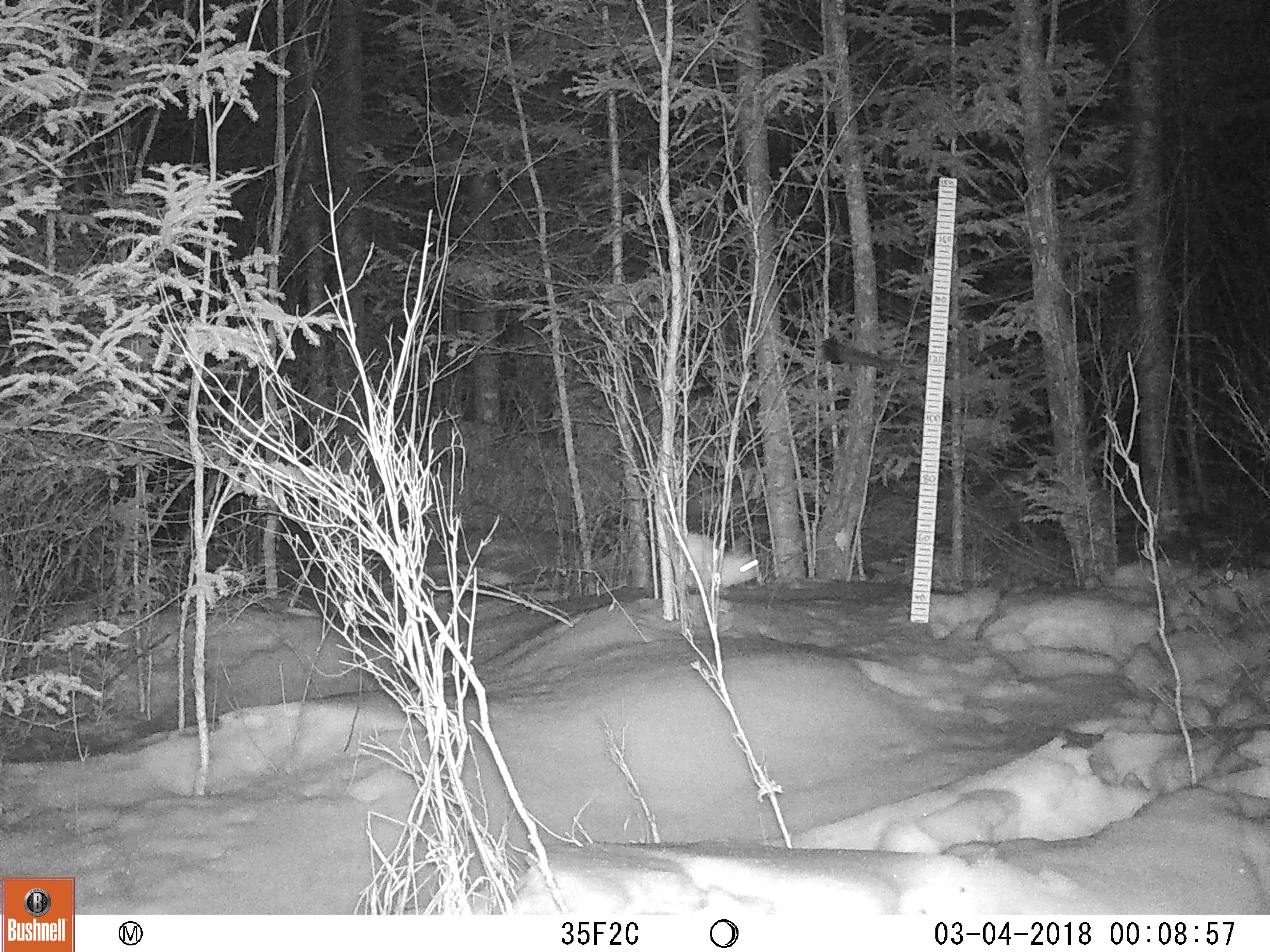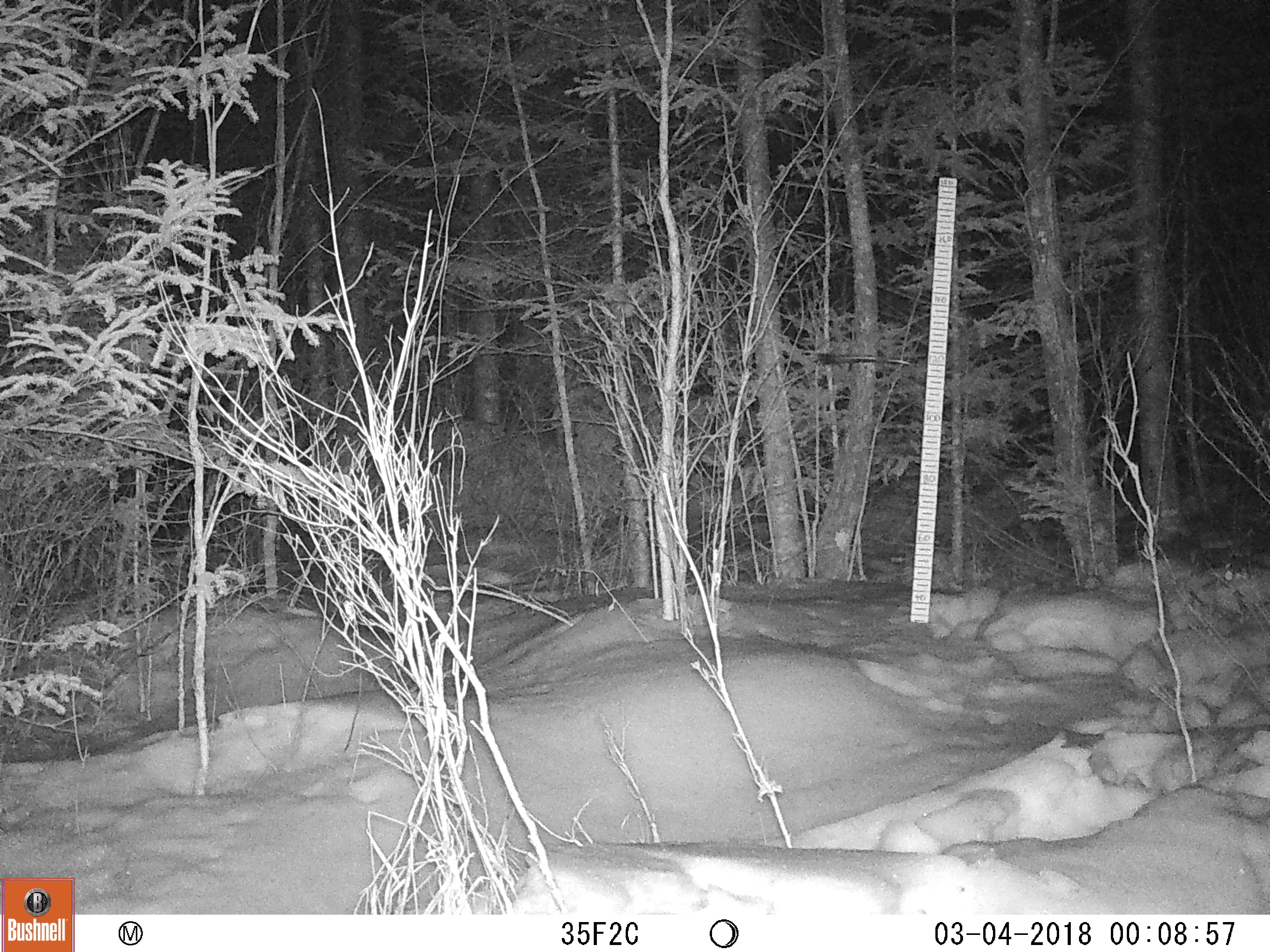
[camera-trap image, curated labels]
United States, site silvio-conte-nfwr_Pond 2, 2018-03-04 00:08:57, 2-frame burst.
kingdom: Animalia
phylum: Chordata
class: Mammalia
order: Lagomorpha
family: Leporidae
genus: Lepus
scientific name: Lepus americanus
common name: snowshoe hare